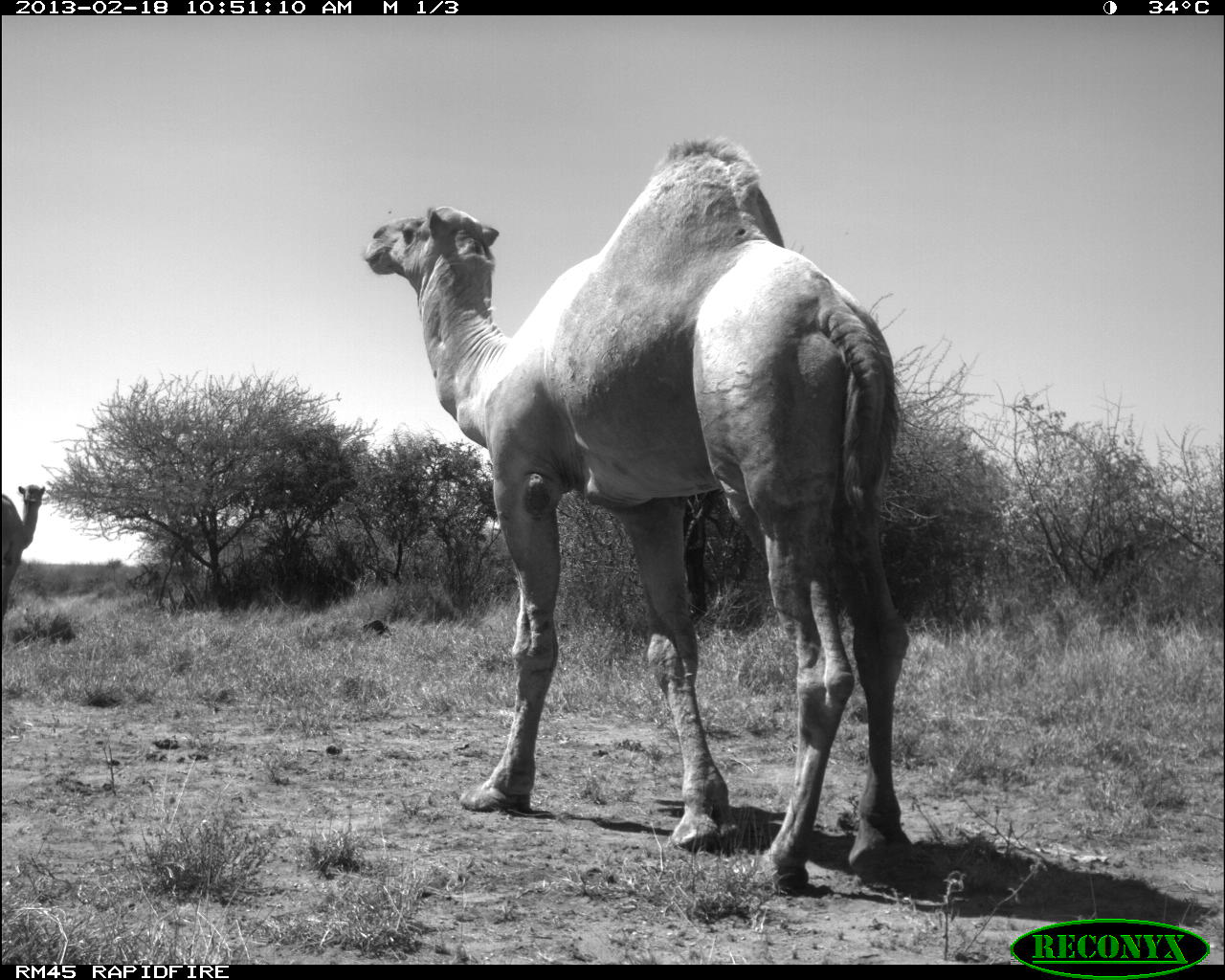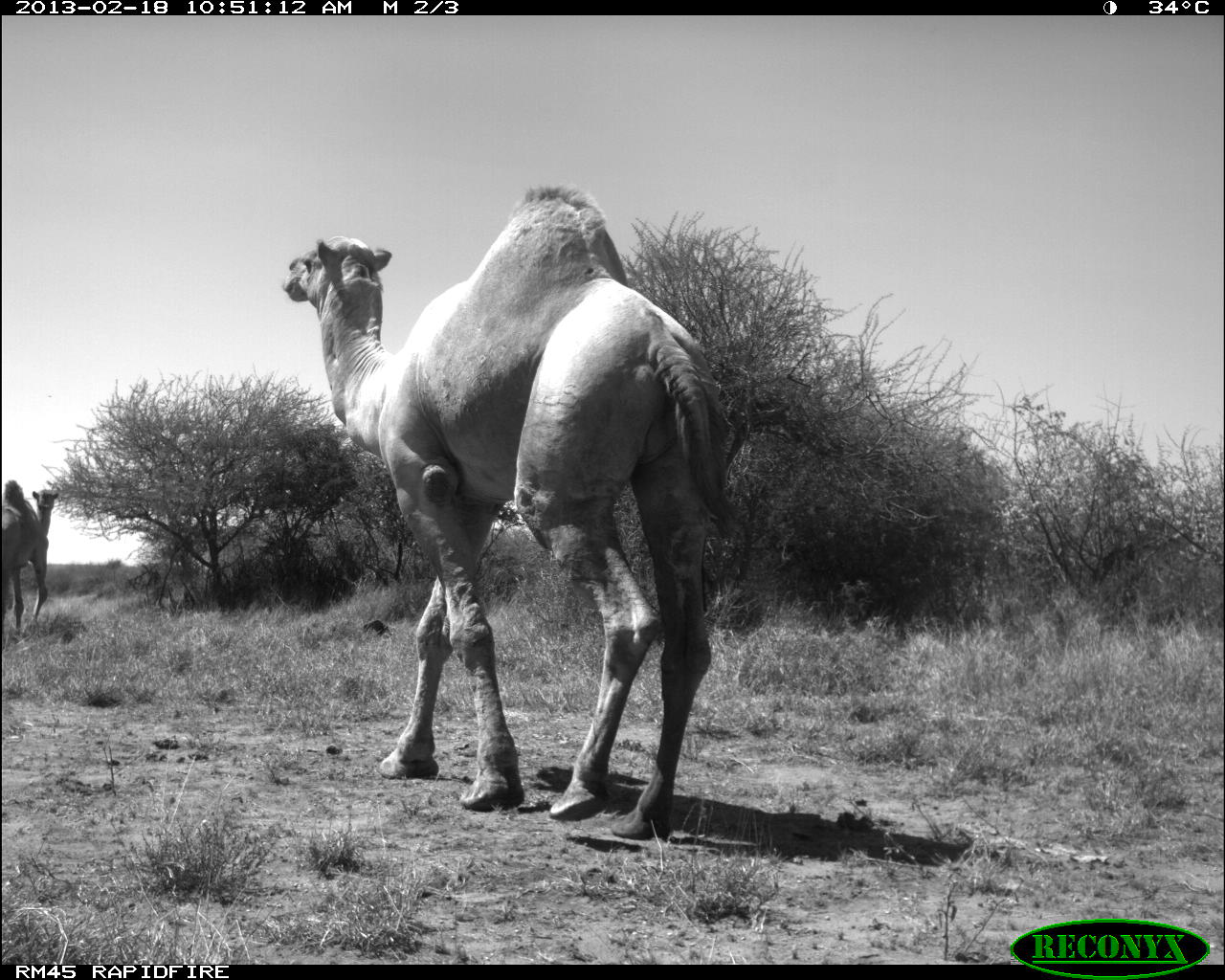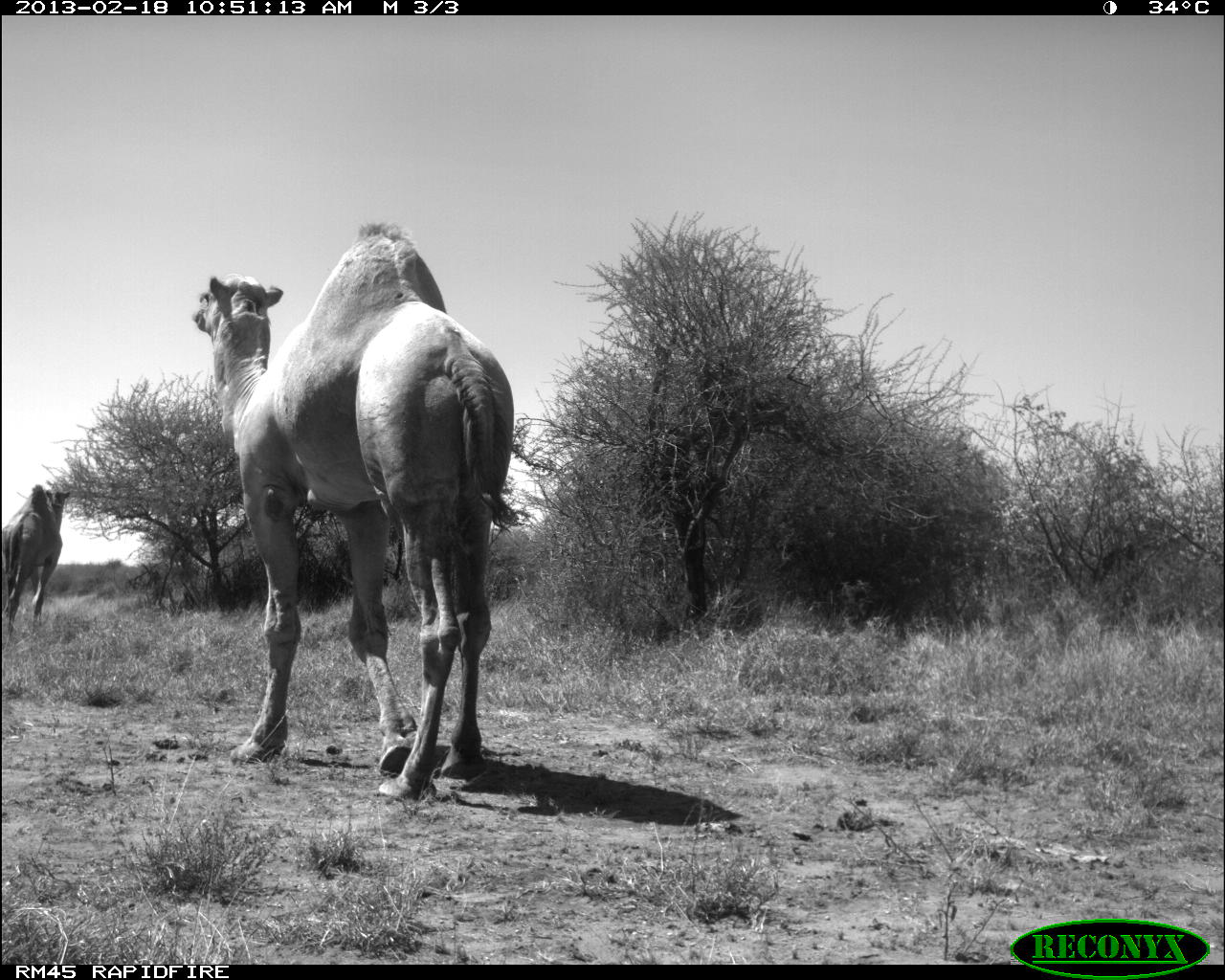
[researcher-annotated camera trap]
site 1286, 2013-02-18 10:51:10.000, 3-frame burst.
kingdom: Animalia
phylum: Chordata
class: Mammalia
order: Artiodactyla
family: Camelidae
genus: Camelus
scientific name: Camelus dromedarius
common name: dromedary camel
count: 2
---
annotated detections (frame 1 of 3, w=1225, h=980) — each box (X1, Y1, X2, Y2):
camelus dromedarius: (353, 130, 917, 893); (0, 476, 47, 651)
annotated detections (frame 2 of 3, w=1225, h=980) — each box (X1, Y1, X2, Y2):
camelus dromedarius: (274, 177, 733, 846); (0, 473, 64, 639)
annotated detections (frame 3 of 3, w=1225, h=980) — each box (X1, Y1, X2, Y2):
camelus dromedarius: (186, 216, 527, 801); (0, 481, 75, 634)